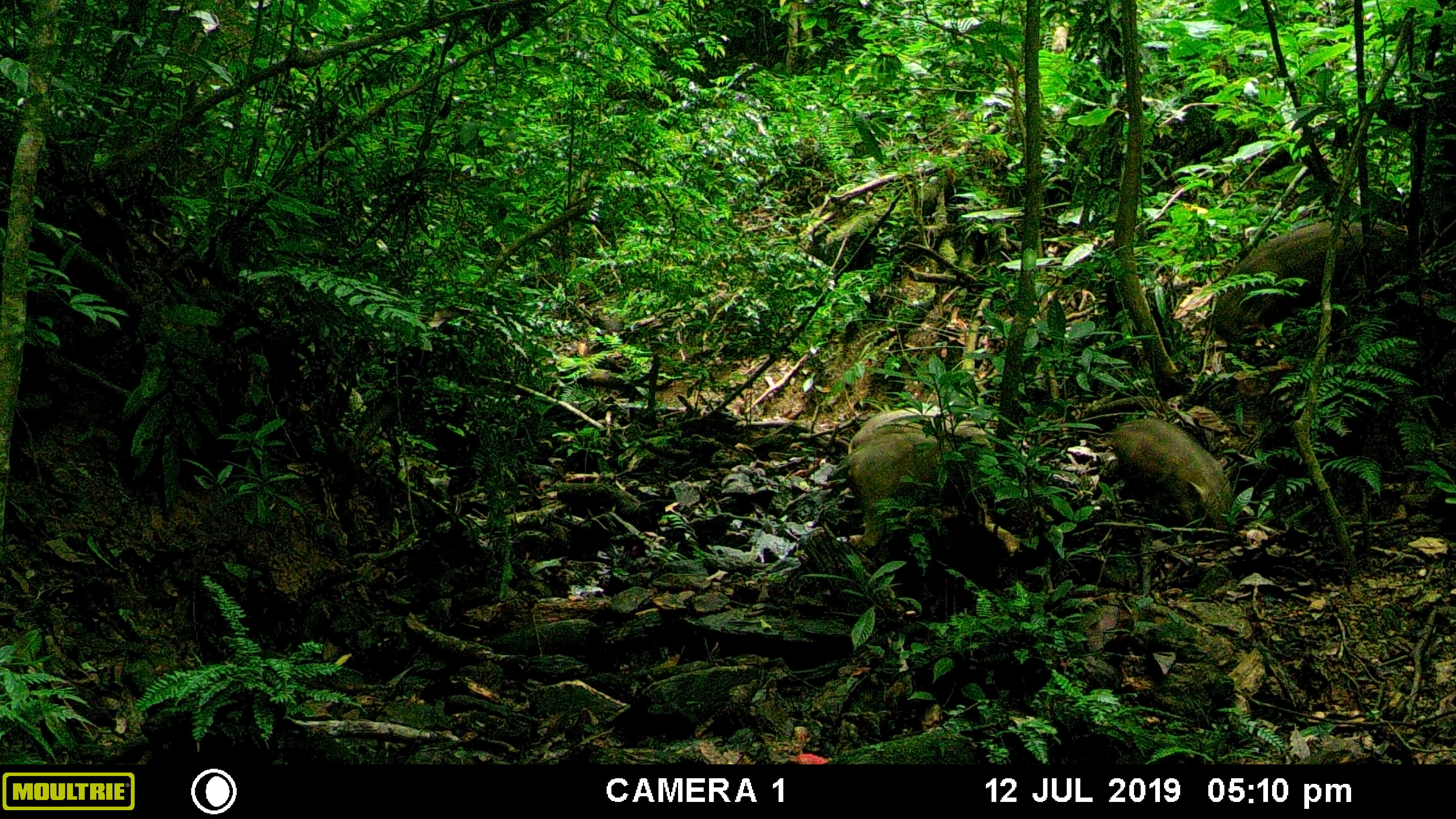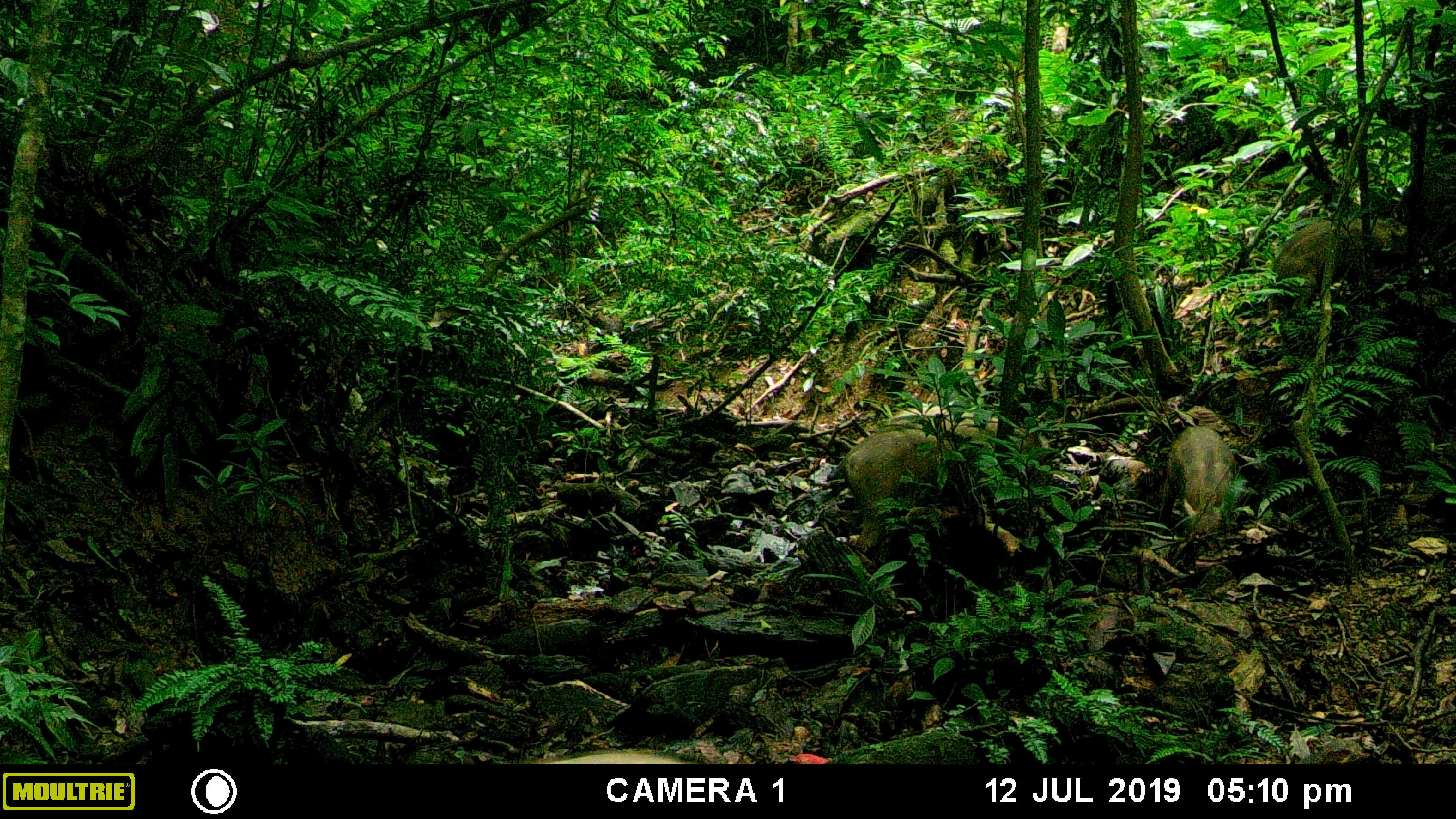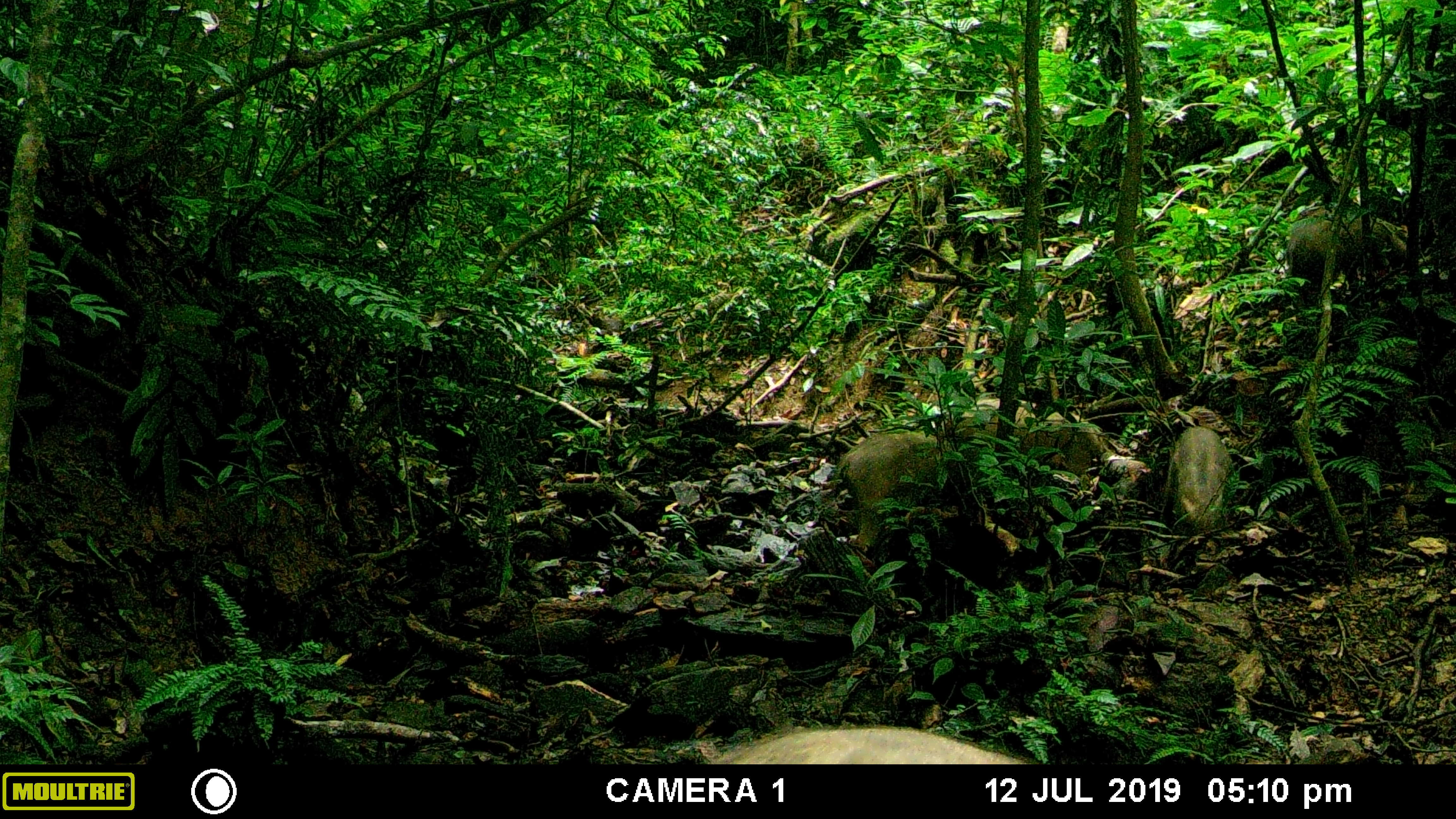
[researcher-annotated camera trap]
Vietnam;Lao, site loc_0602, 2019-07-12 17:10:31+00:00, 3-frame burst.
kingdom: Animalia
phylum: Chordata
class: Mammalia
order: Artiodactyla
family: Suidae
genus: Sus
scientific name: Sus scrofa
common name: eurasian wild pig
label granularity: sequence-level